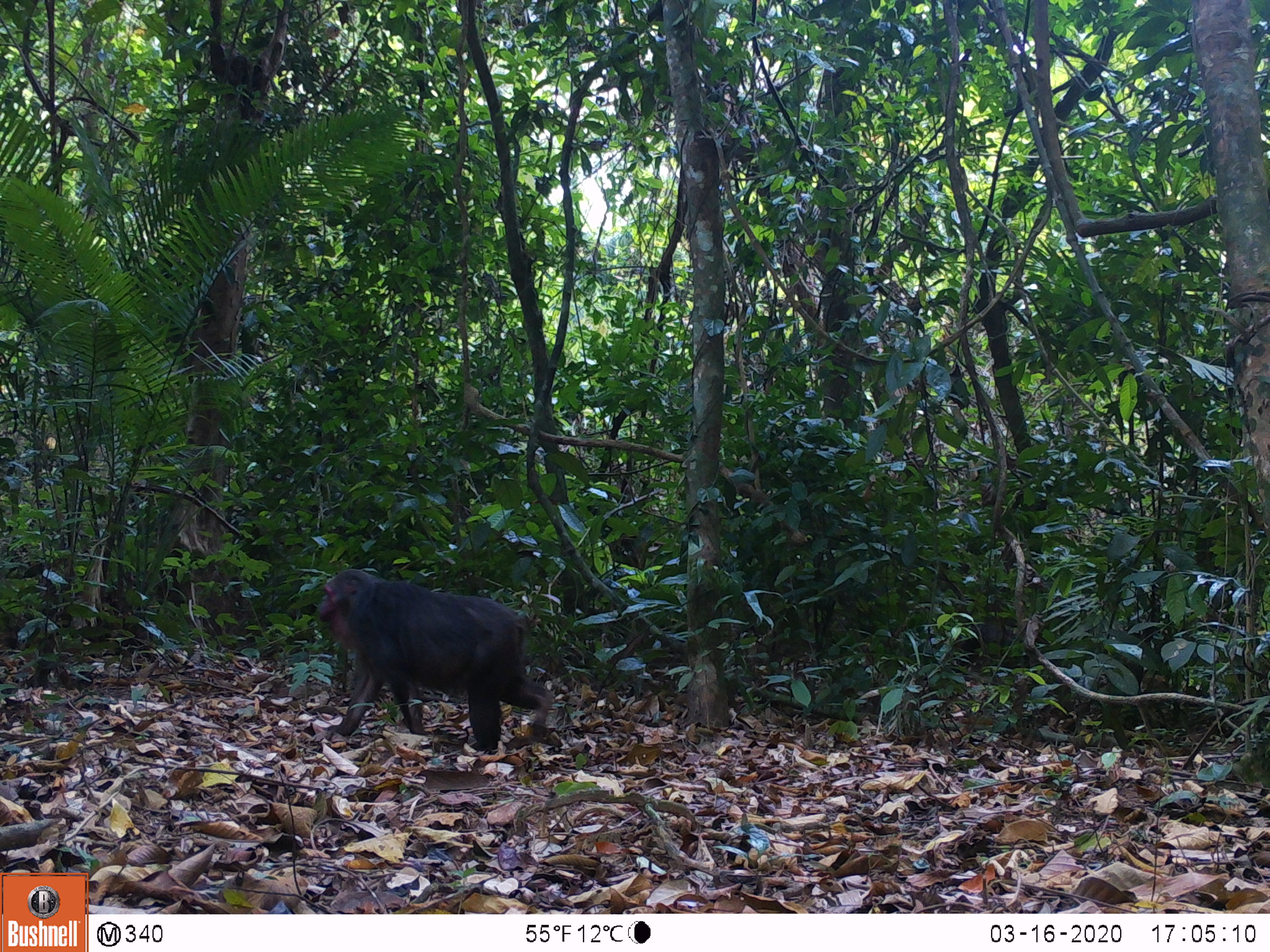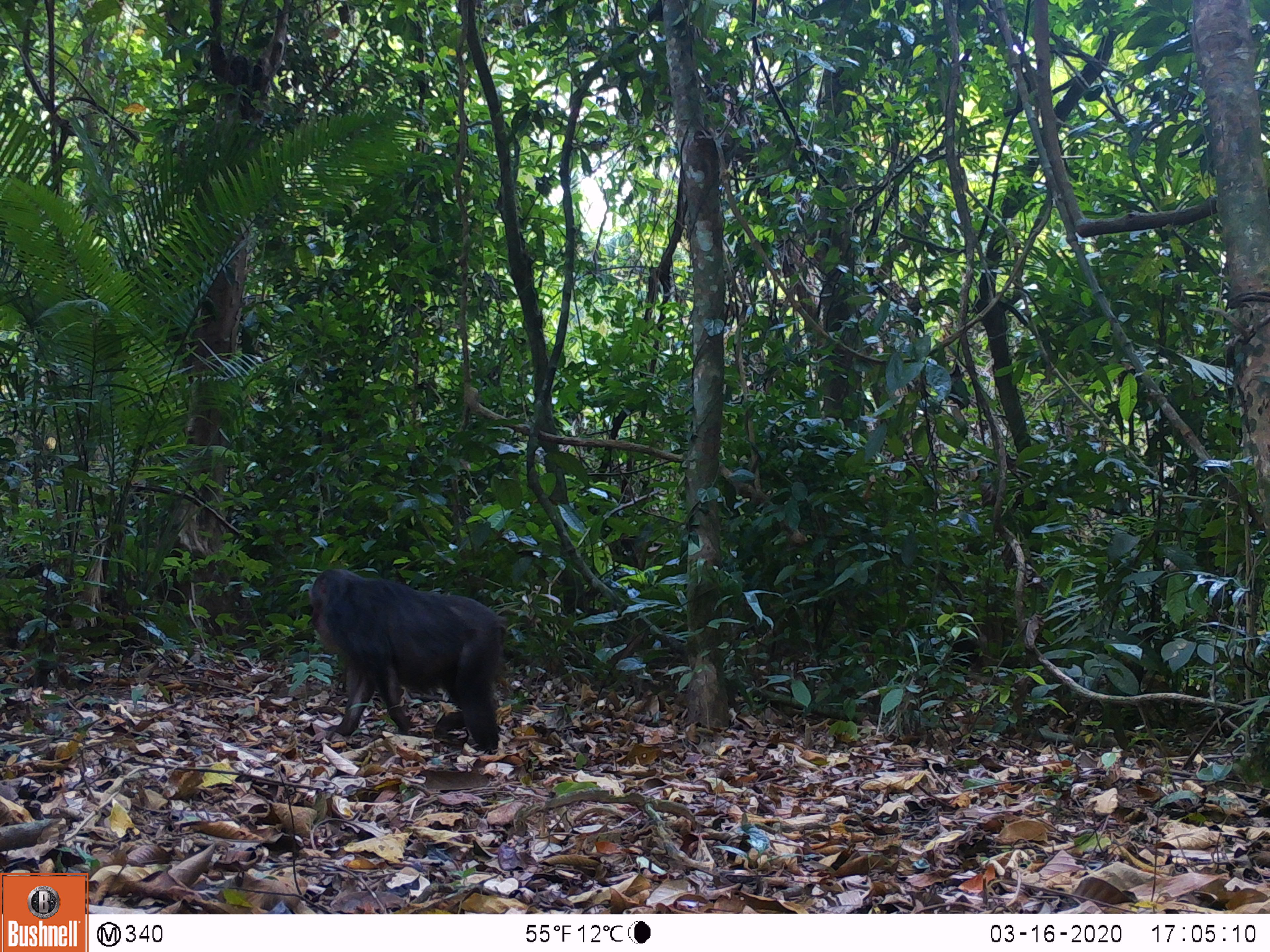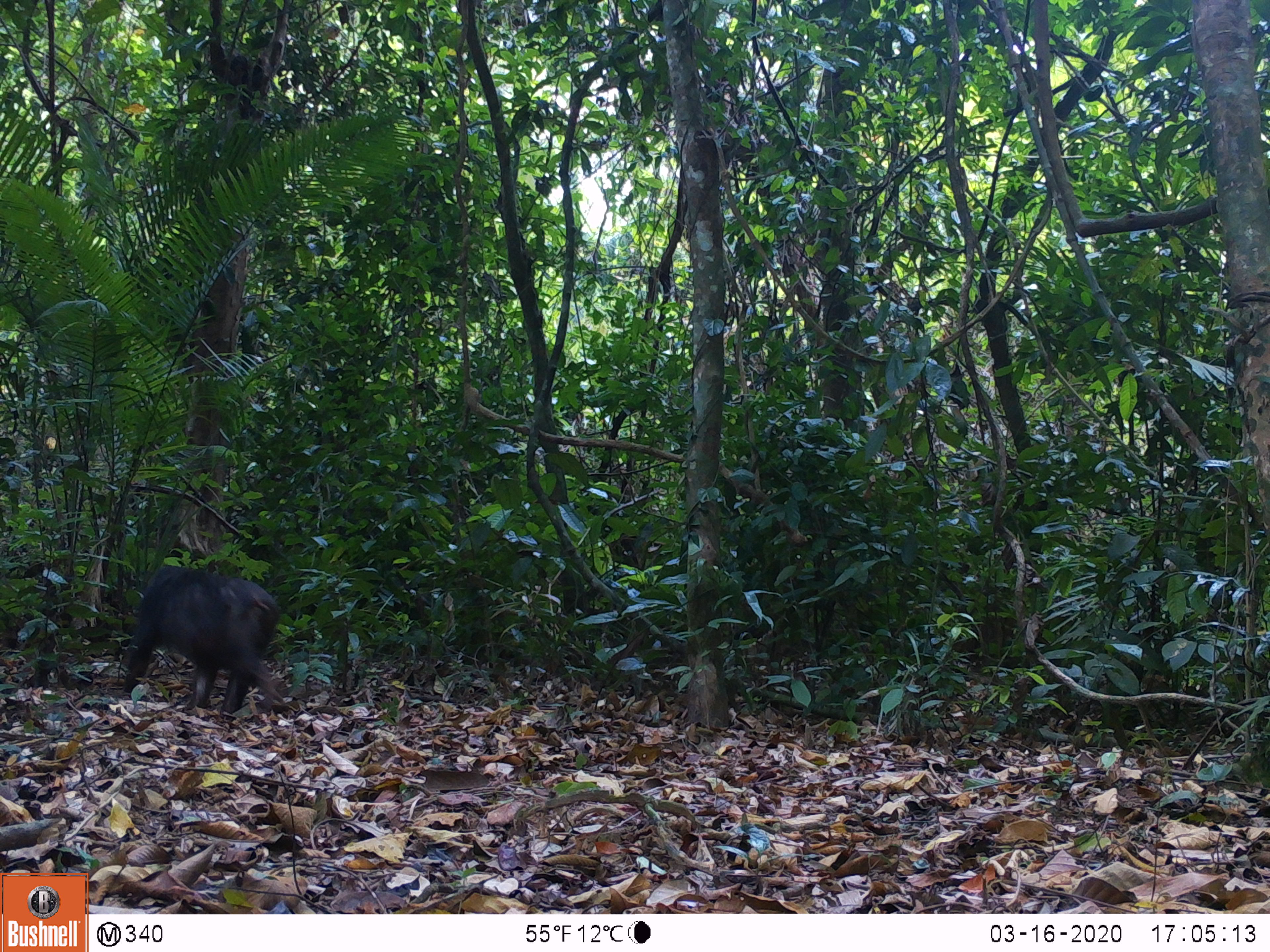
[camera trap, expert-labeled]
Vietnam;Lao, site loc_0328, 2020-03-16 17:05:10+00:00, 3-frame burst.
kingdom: Animalia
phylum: Chordata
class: Mammalia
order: Primates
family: Cercopithecidae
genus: Macaca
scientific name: Macaca arctoides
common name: stump-tailed macaque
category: stump tailed macaque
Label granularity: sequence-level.